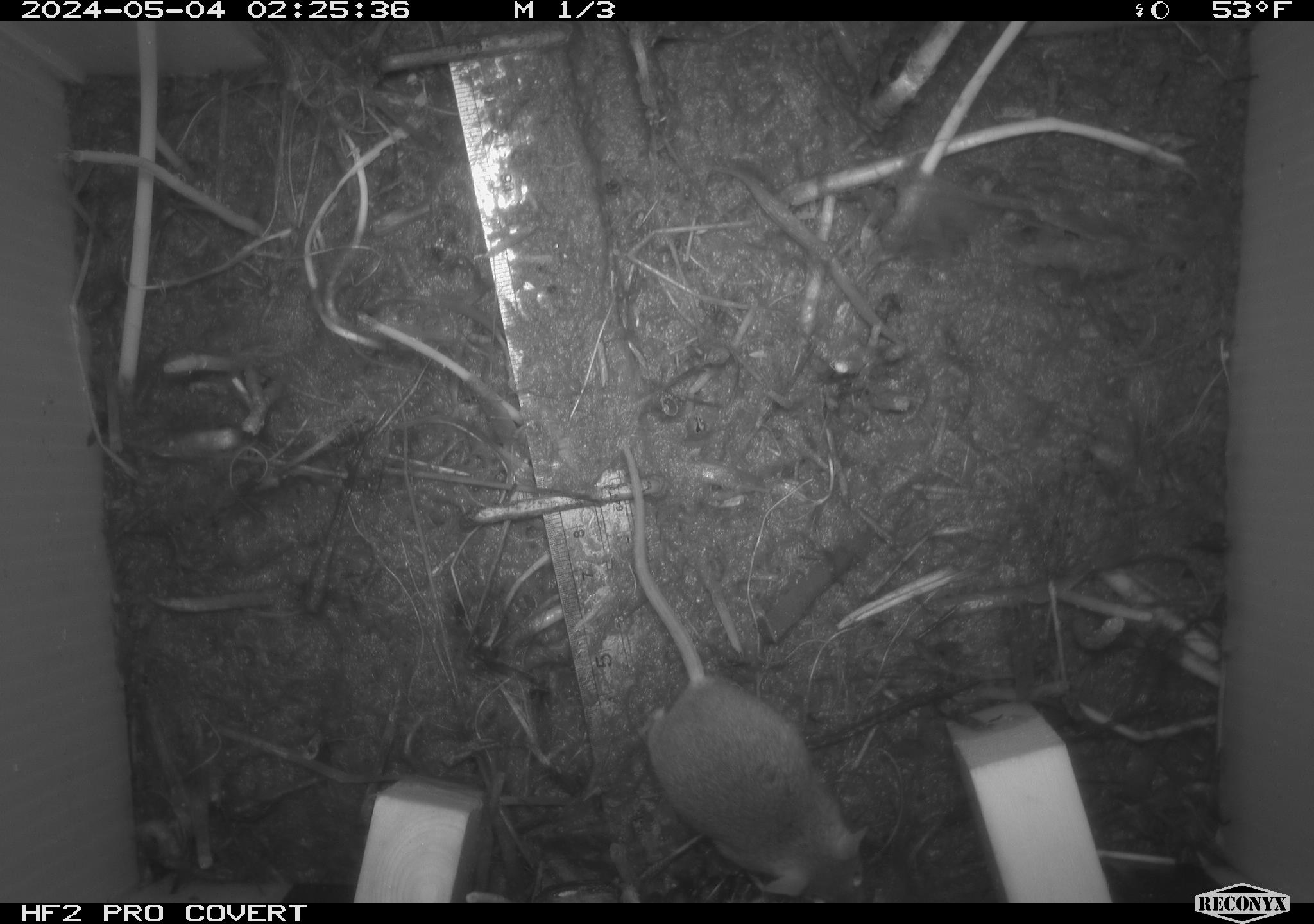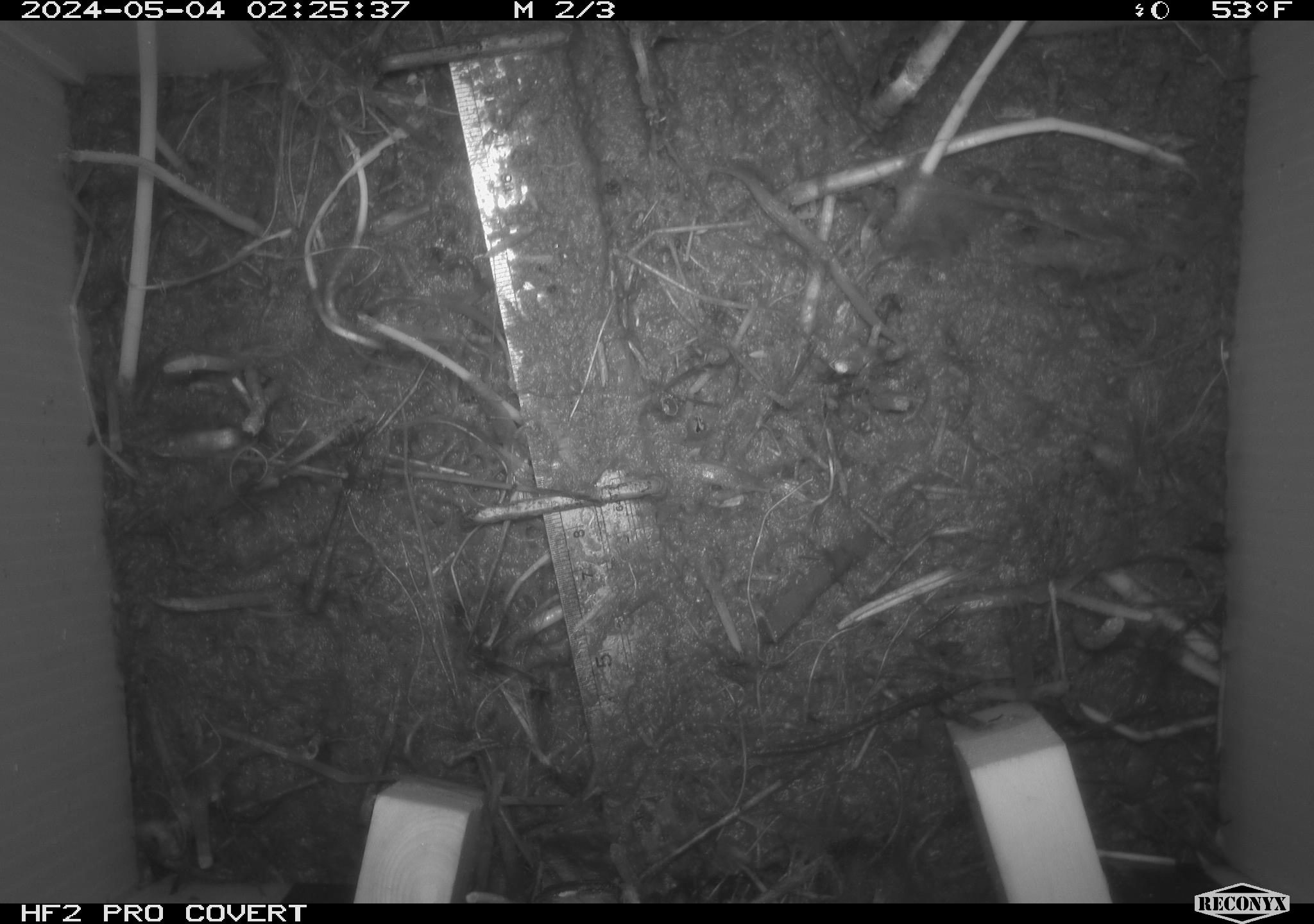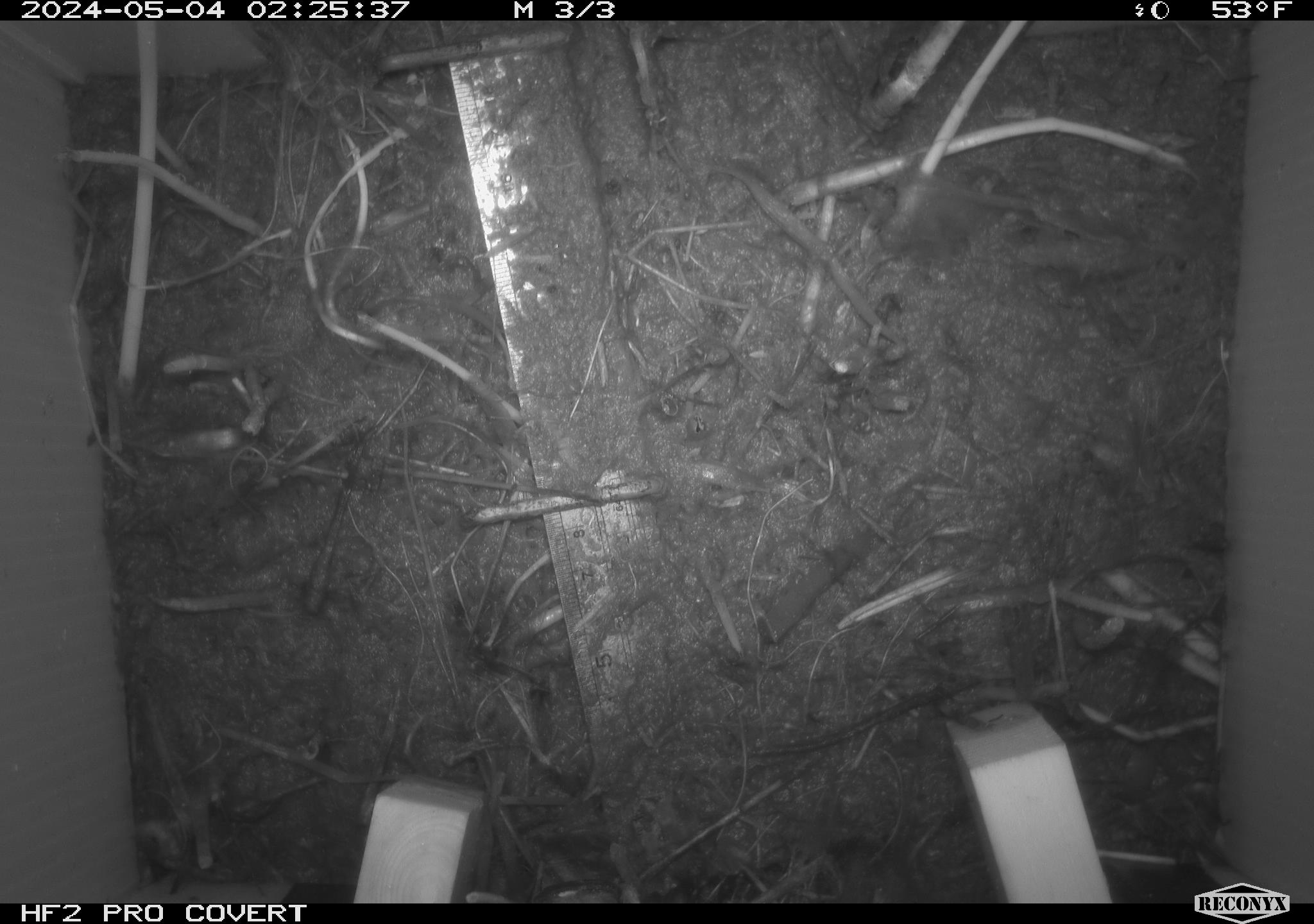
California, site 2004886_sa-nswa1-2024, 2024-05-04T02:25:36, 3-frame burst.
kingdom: Animalia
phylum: Chordata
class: Mammalia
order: Rodentia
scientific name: Rodentia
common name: mouse species